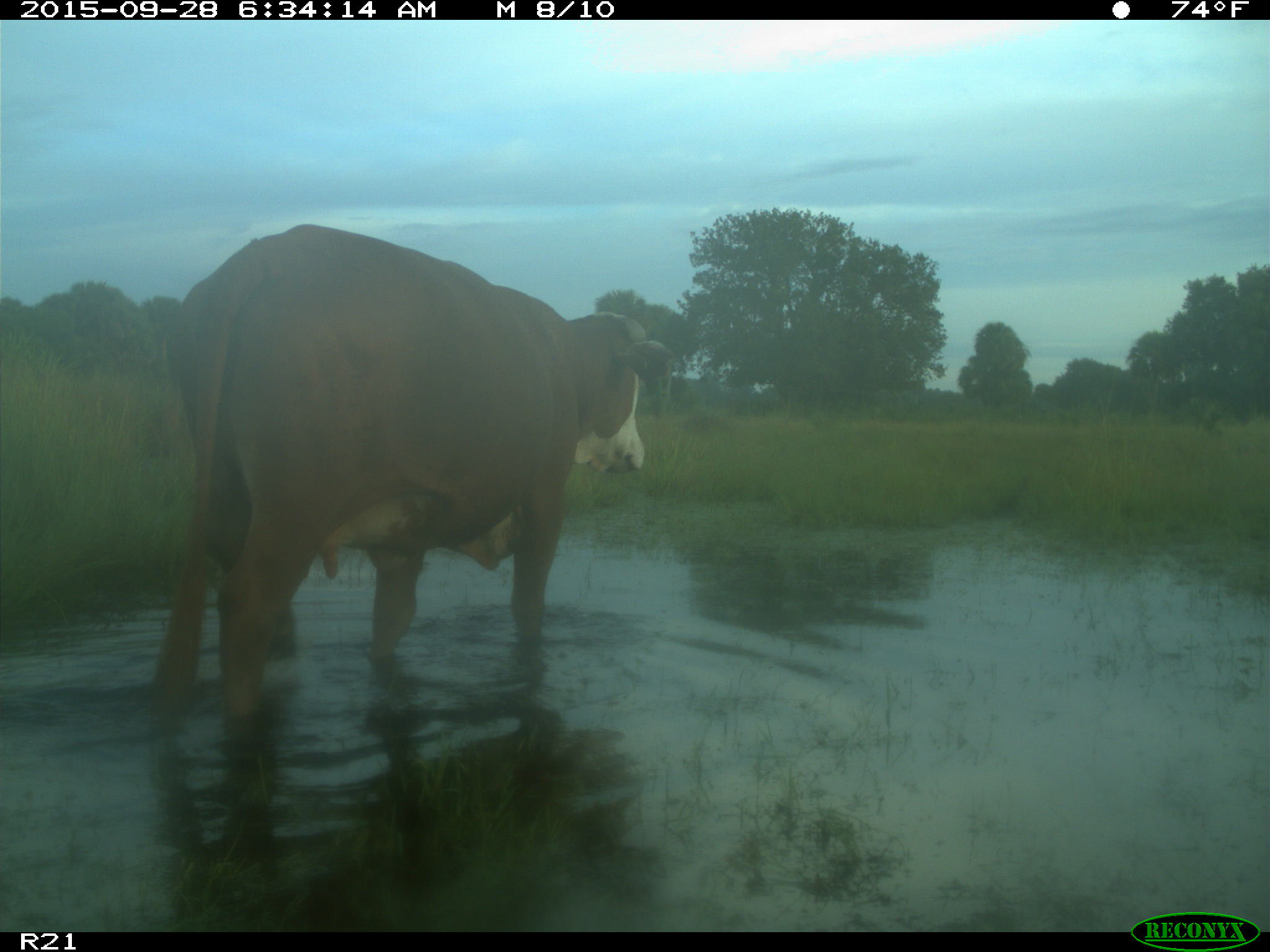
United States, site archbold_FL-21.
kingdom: Animalia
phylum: Chordata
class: Mammalia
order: Artiodactyla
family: Bovidae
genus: Bos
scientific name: Bos taurus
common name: domestic cow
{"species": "Bos taurus (domestic cow)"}